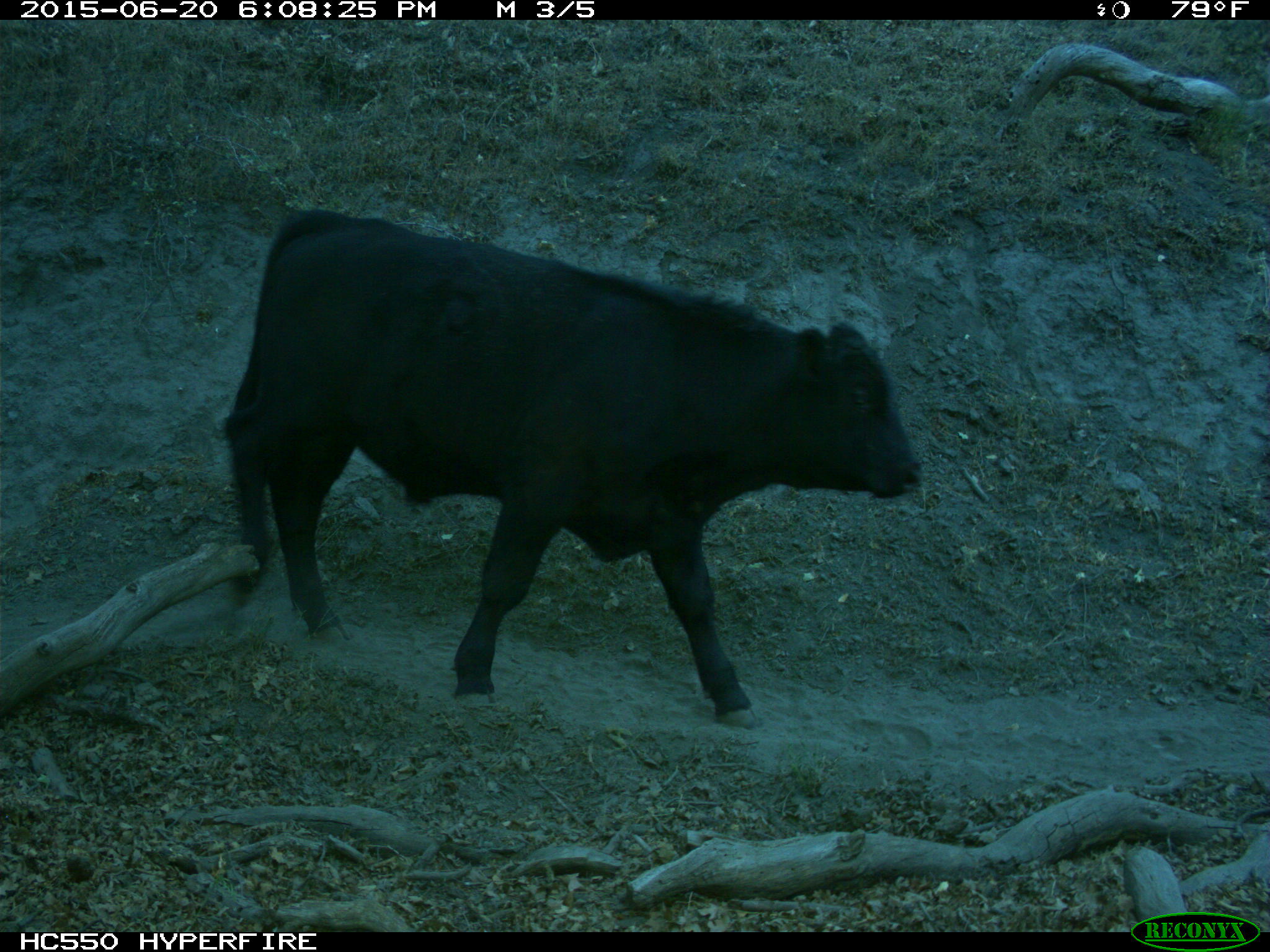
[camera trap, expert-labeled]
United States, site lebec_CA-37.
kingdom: Animalia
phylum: Chordata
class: Mammalia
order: Artiodactyla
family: Bovidae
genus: Bos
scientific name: Bos taurus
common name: domestic cow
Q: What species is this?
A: Bos taurus (domestic cow).